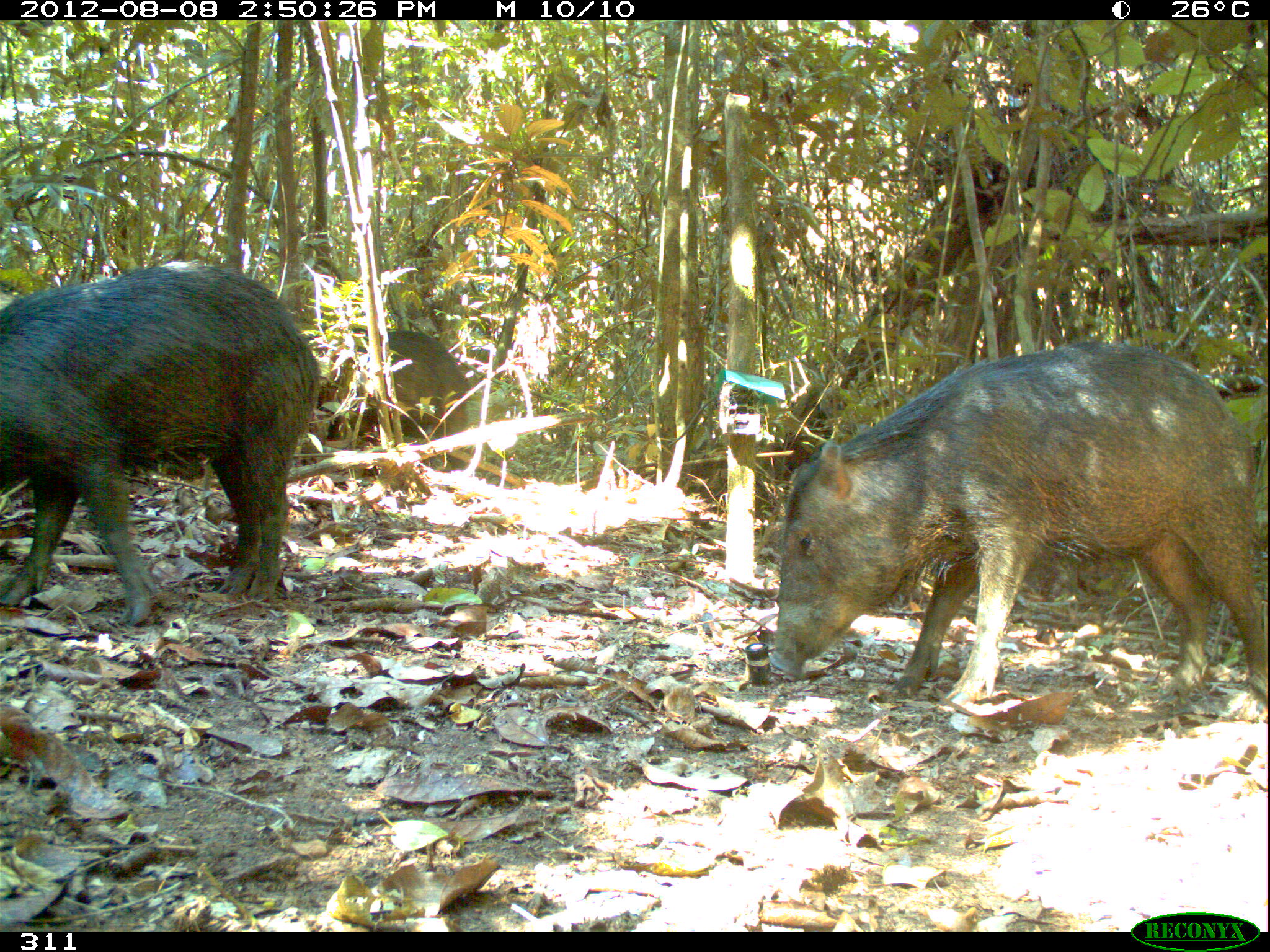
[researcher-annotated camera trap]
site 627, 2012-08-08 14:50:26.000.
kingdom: Animalia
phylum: Chordata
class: Mammalia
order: Artiodactyla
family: Tayassuidae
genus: Tayassu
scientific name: Tayassu pecari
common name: white-lipped peccary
Tayassu pecari (white-lipped peccary).